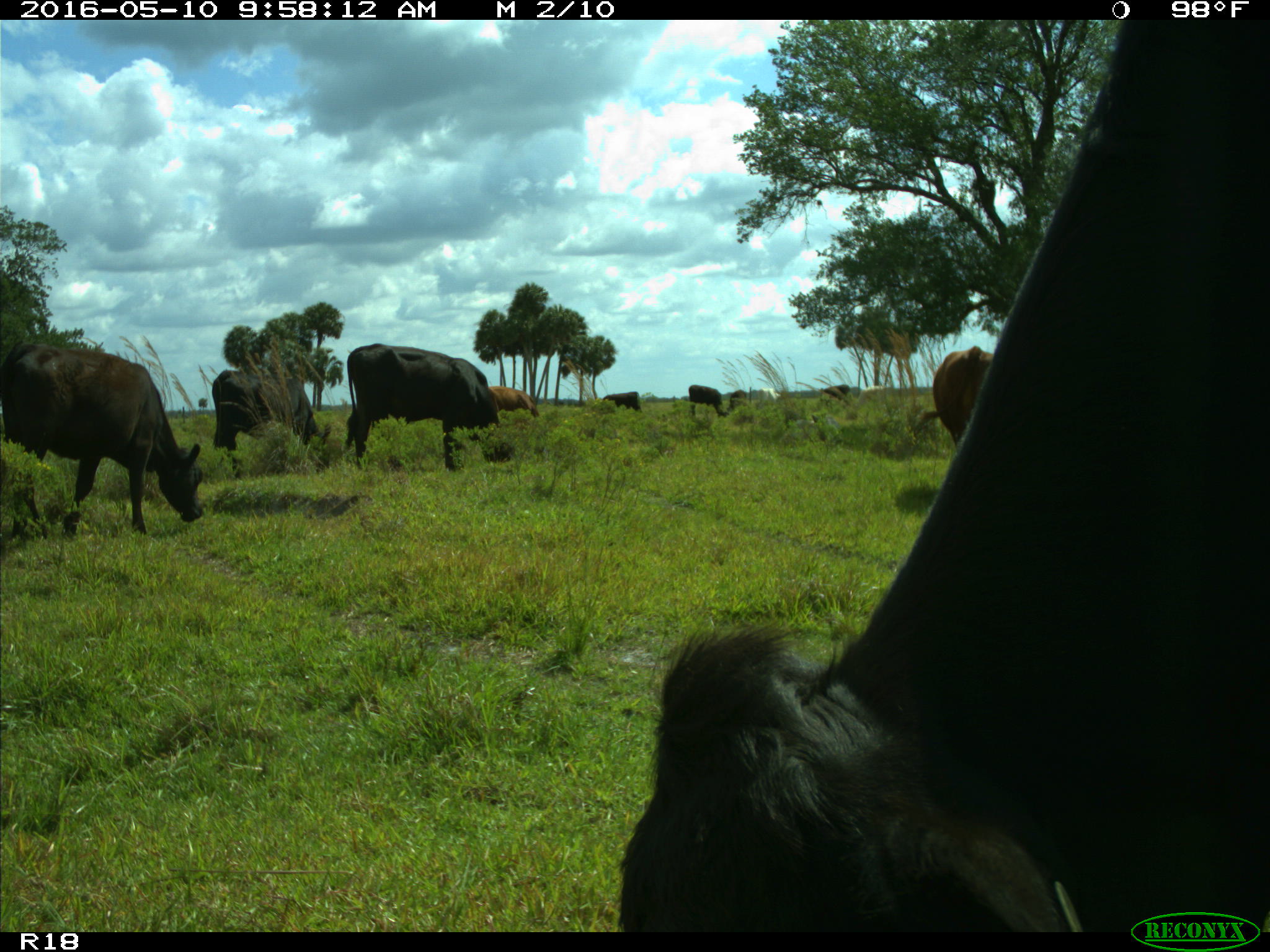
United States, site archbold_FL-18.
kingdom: Animalia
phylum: Chordata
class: Mammalia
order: Artiodactyla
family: Bovidae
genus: Bos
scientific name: Bos taurus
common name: domestic cow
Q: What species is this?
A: Bos taurus (domestic cow).